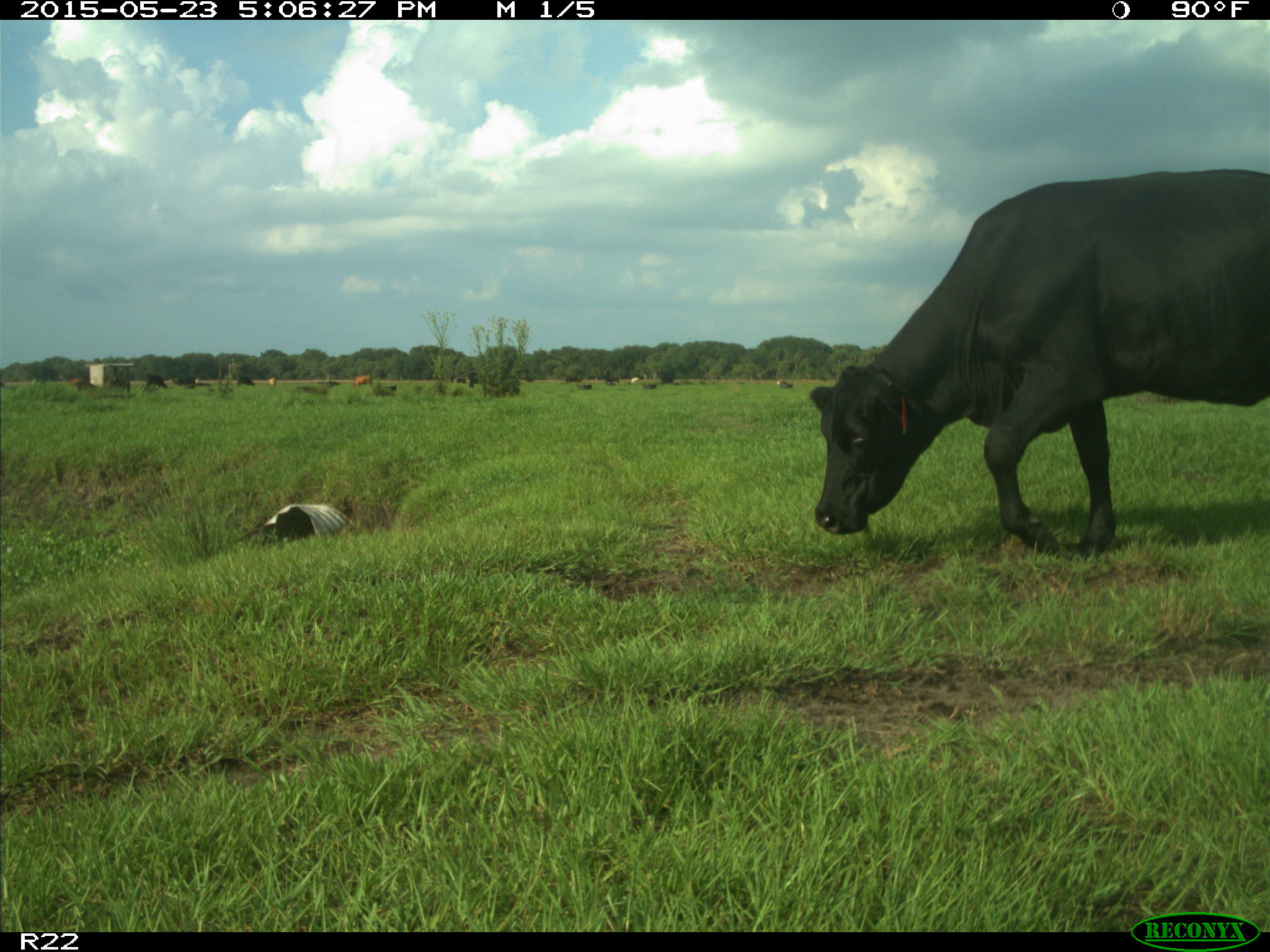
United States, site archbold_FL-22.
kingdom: Animalia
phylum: Chordata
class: Mammalia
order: Artiodactyla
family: Bovidae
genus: Bos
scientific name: Bos taurus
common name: domestic cow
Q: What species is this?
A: Bos taurus (domestic cow).